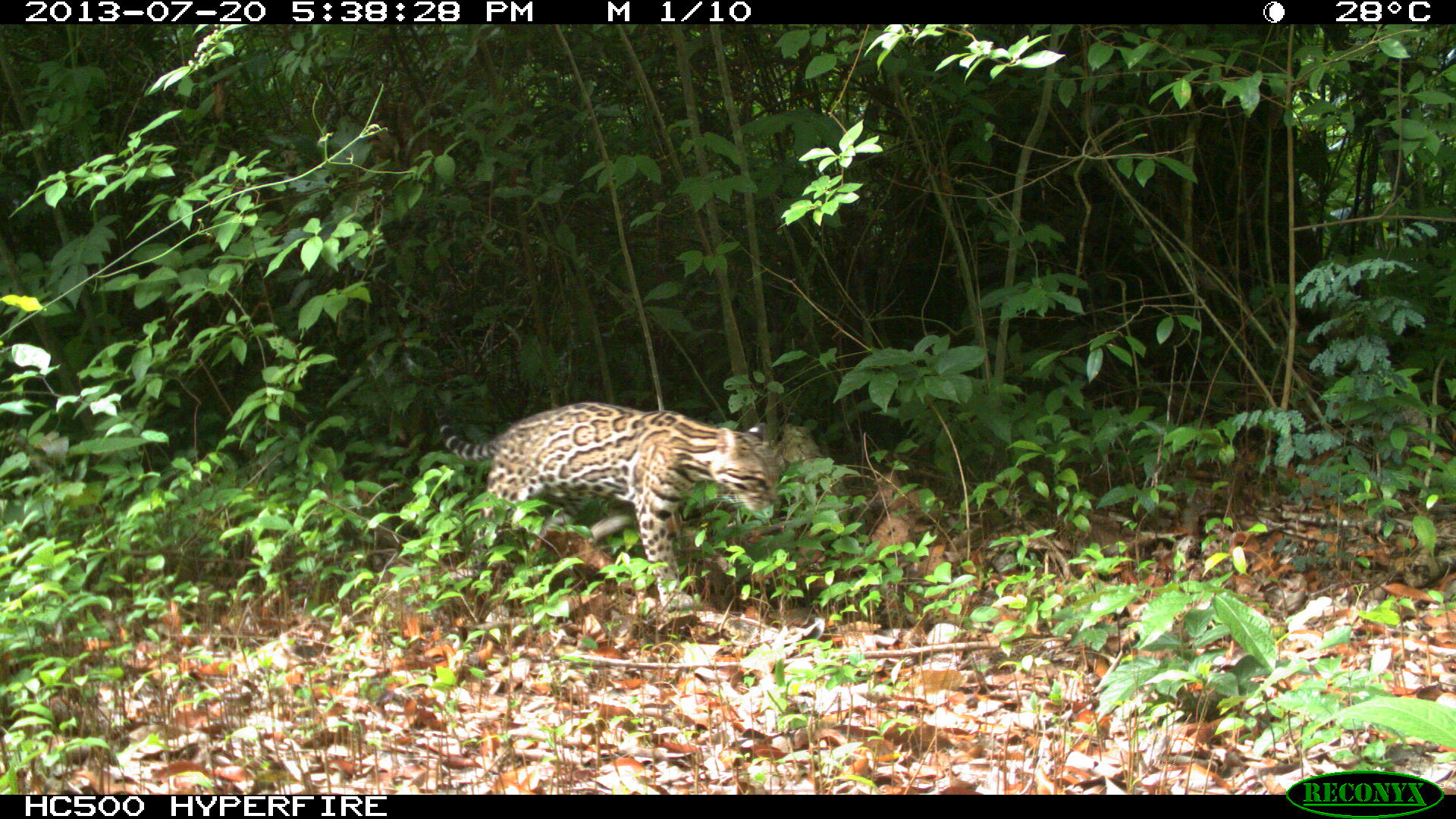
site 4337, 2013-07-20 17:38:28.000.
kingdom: Animalia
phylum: Chordata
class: Mammalia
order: Carnivora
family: Felidae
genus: Leopardus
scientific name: Leopardus pardalis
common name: ocelot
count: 1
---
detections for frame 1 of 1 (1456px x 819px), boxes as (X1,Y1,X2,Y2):
leopardus pardalis: (435,402,784,612)